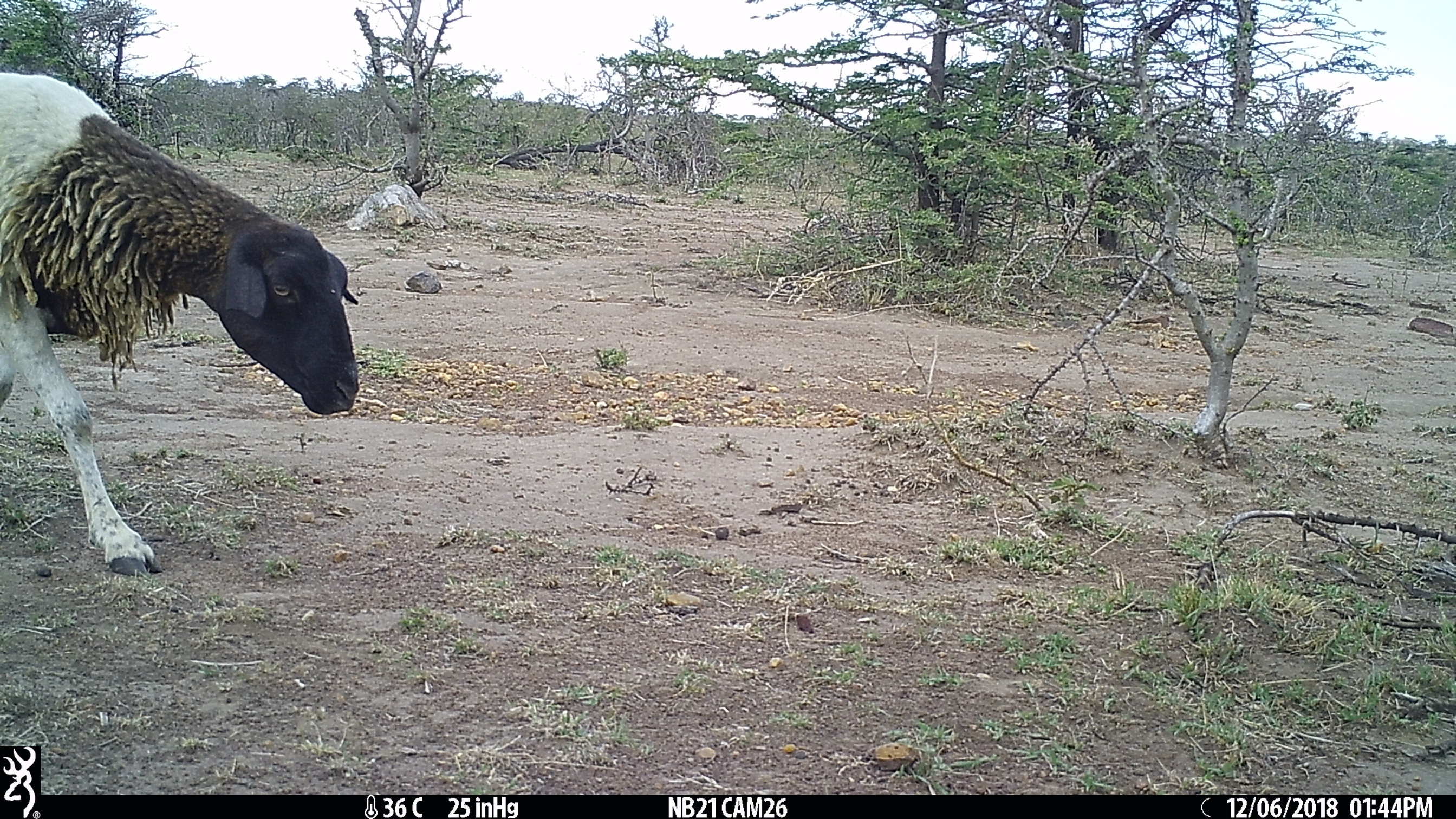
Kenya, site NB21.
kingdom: Animalia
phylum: Chordata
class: Mammalia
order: Artiodactyla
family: Bovidae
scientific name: Bovidae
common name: sheep or goat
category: shoat